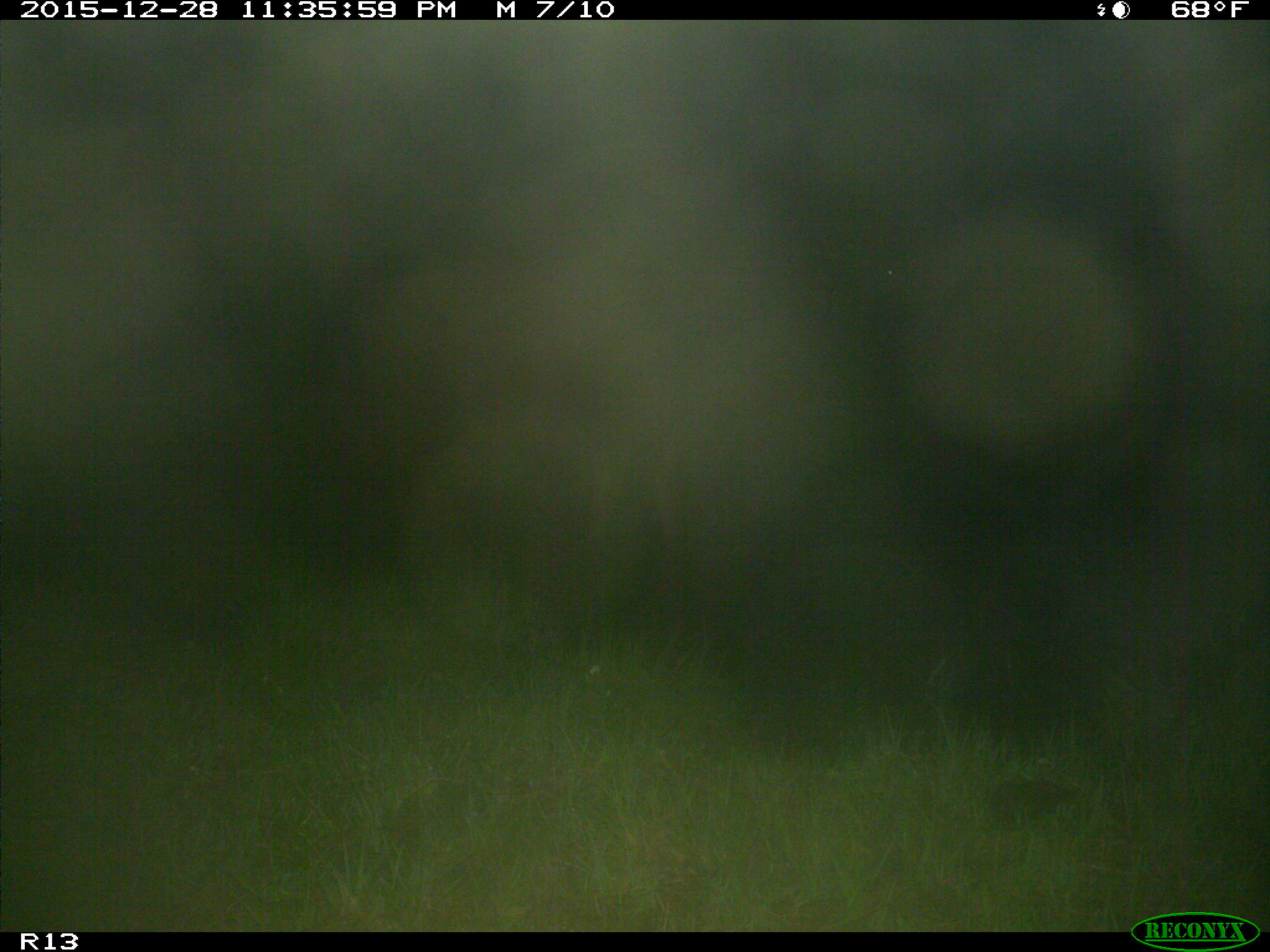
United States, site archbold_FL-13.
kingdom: Animalia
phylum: Chordata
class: Mammalia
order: Artiodactyla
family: Bovidae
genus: Bos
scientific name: Bos taurus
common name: domestic cow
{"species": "Bos taurus (domestic cow)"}